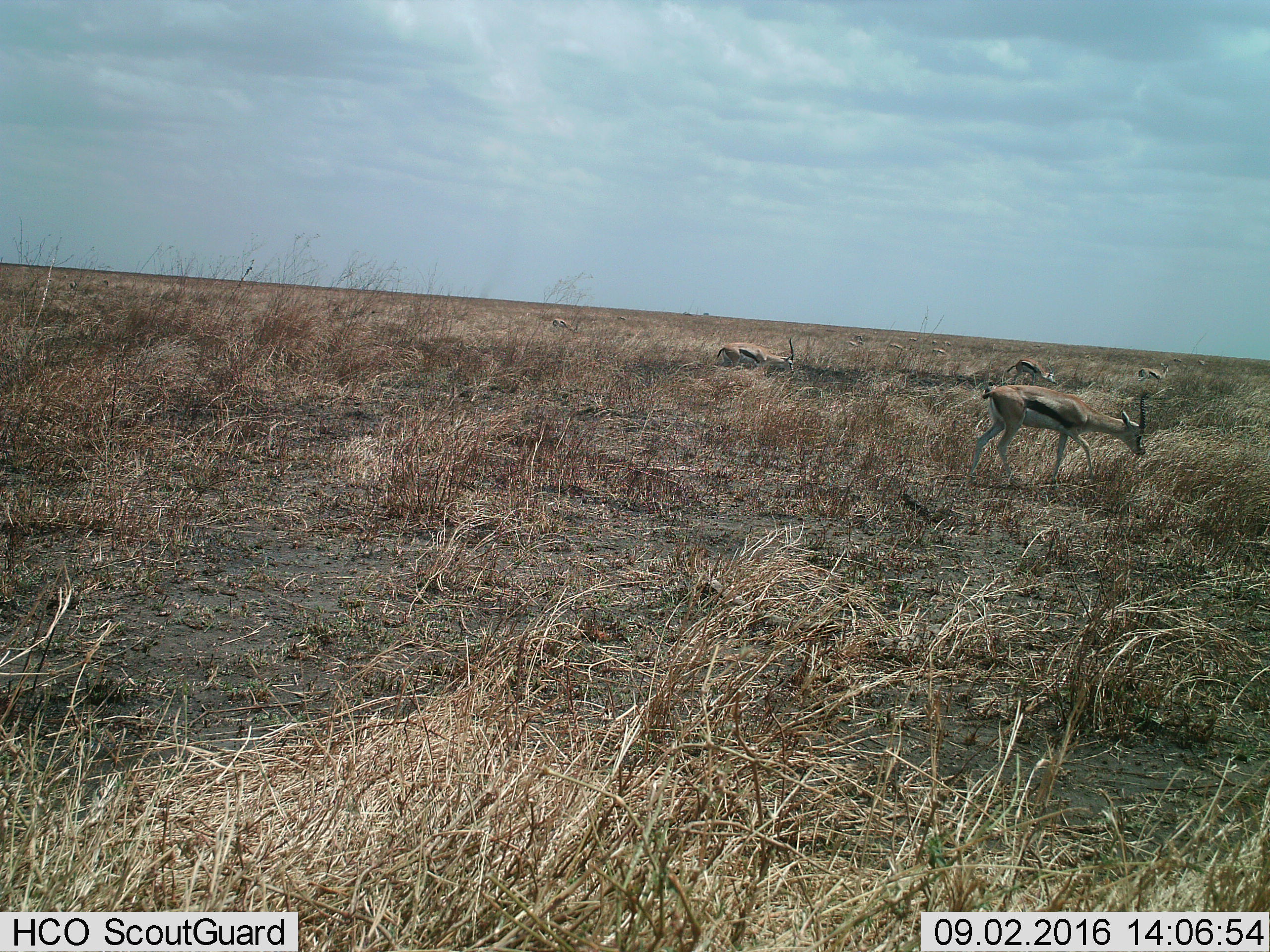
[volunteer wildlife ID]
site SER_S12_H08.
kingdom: Animalia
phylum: Chordata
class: Mammalia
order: Artiodactyla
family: Bovidae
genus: Eudorcas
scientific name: Eudorcas thomsonii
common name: thomson's gazelle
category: gazellethomsons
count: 11-50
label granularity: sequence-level